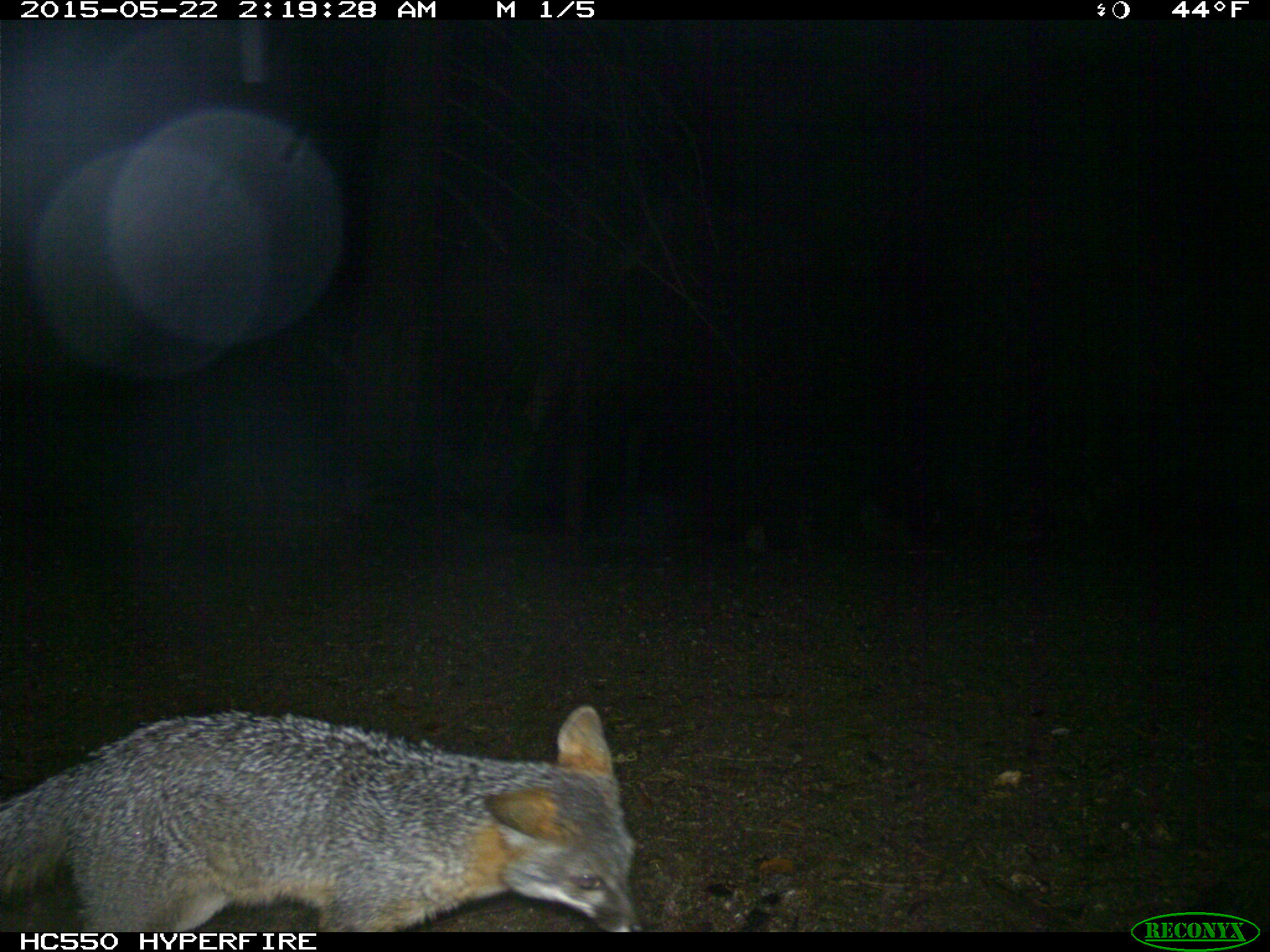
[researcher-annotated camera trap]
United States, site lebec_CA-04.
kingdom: Animalia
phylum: Chordata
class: Mammalia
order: Carnivora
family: Canidae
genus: Urocyon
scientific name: Urocyon cinereoargenteus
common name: gray fox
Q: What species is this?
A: Urocyon cinereoargenteus (gray fox).